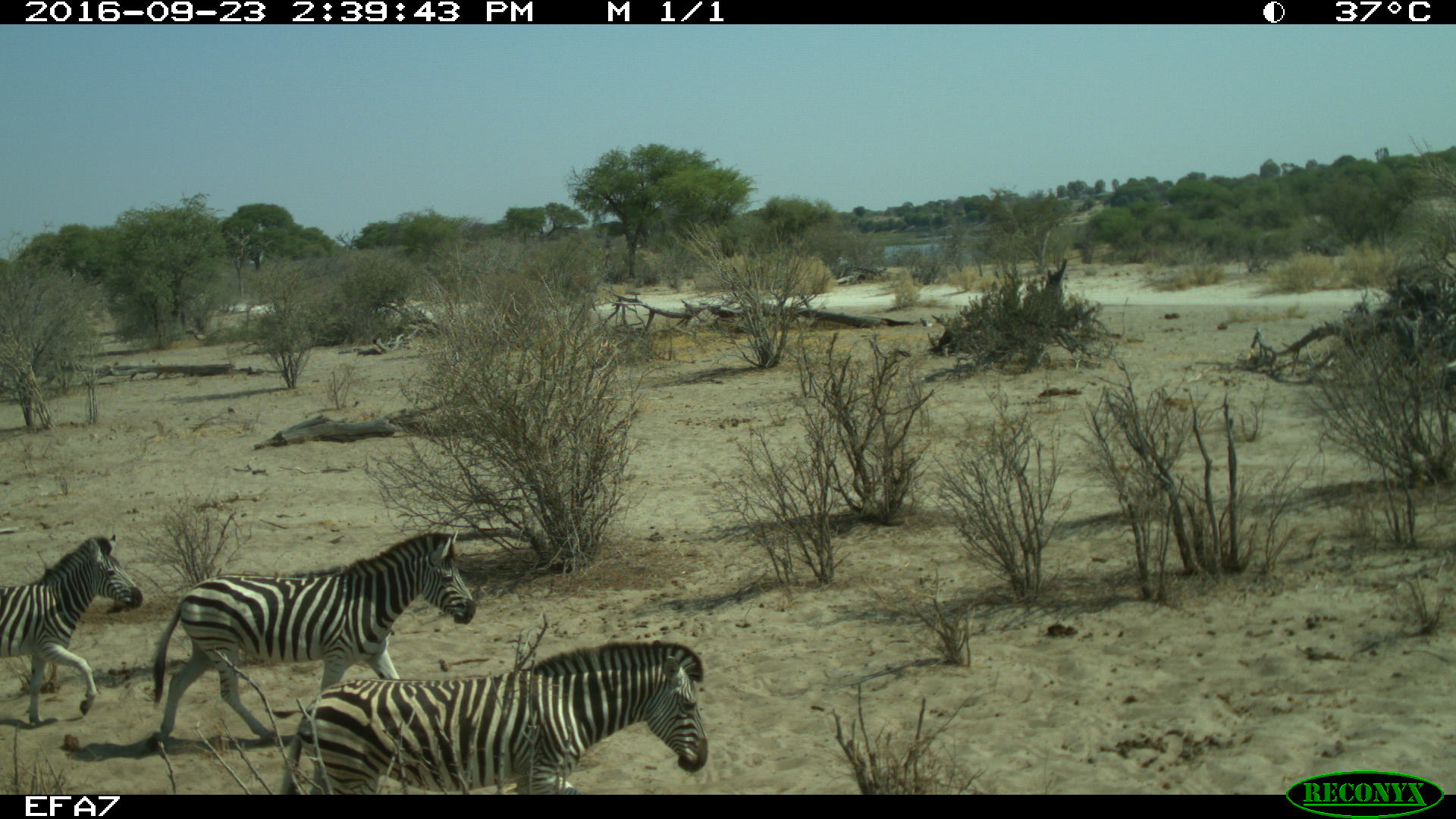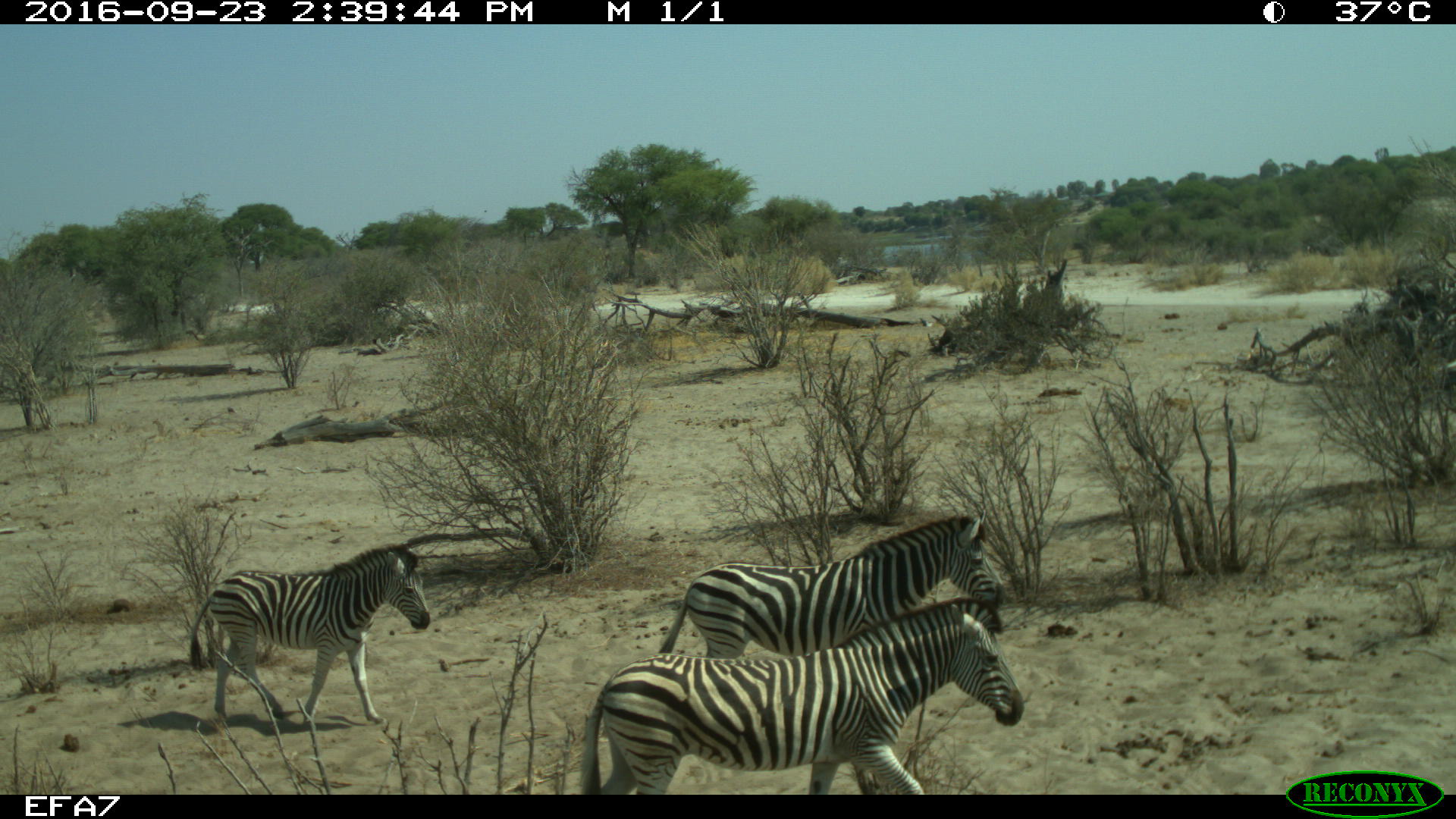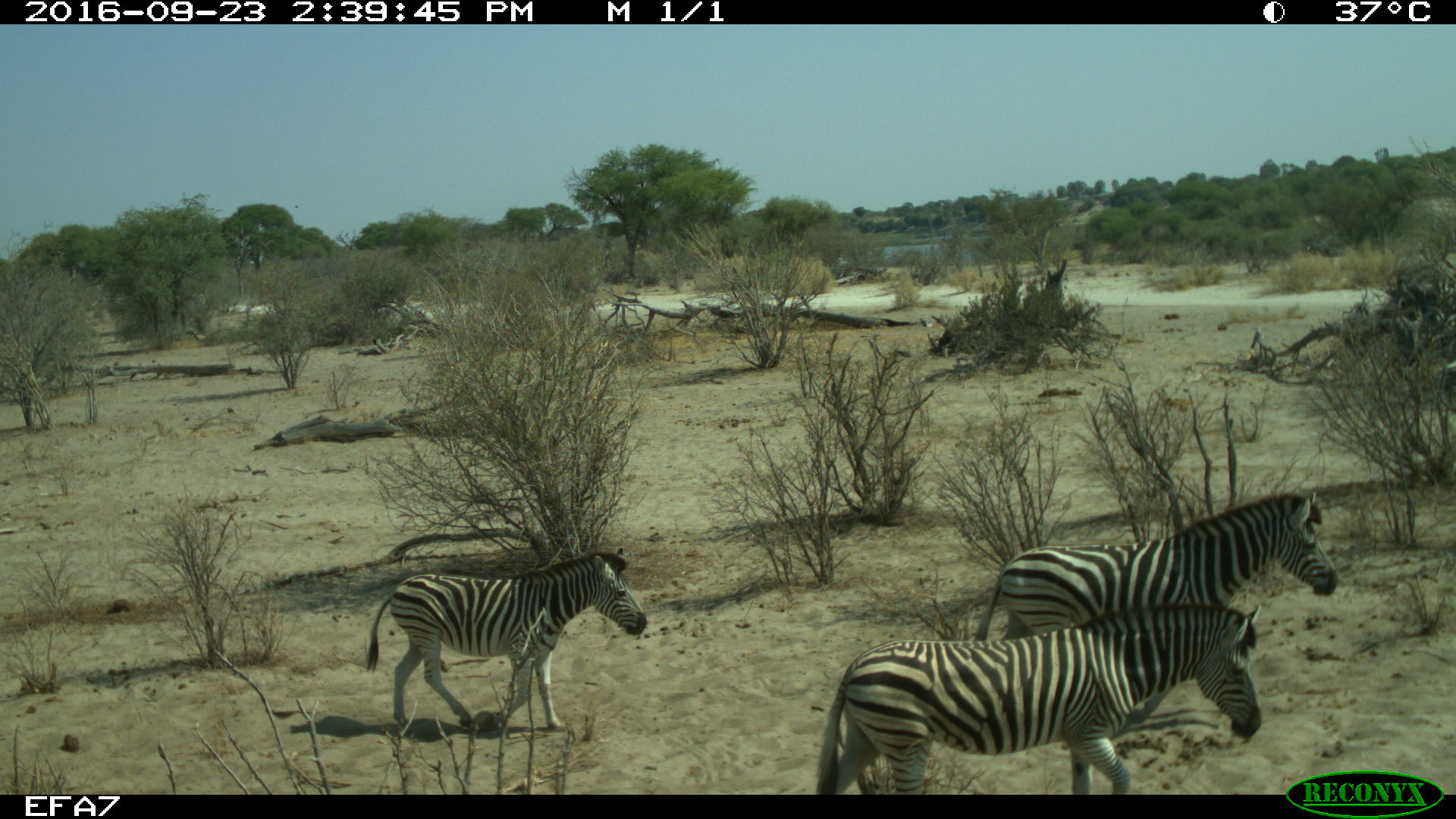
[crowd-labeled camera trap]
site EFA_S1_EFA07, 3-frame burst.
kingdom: Animalia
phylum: Chordata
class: Mammalia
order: Perissodactyla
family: Equidae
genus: Equus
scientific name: Equus quagga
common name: plains zebra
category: zebraplains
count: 3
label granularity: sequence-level